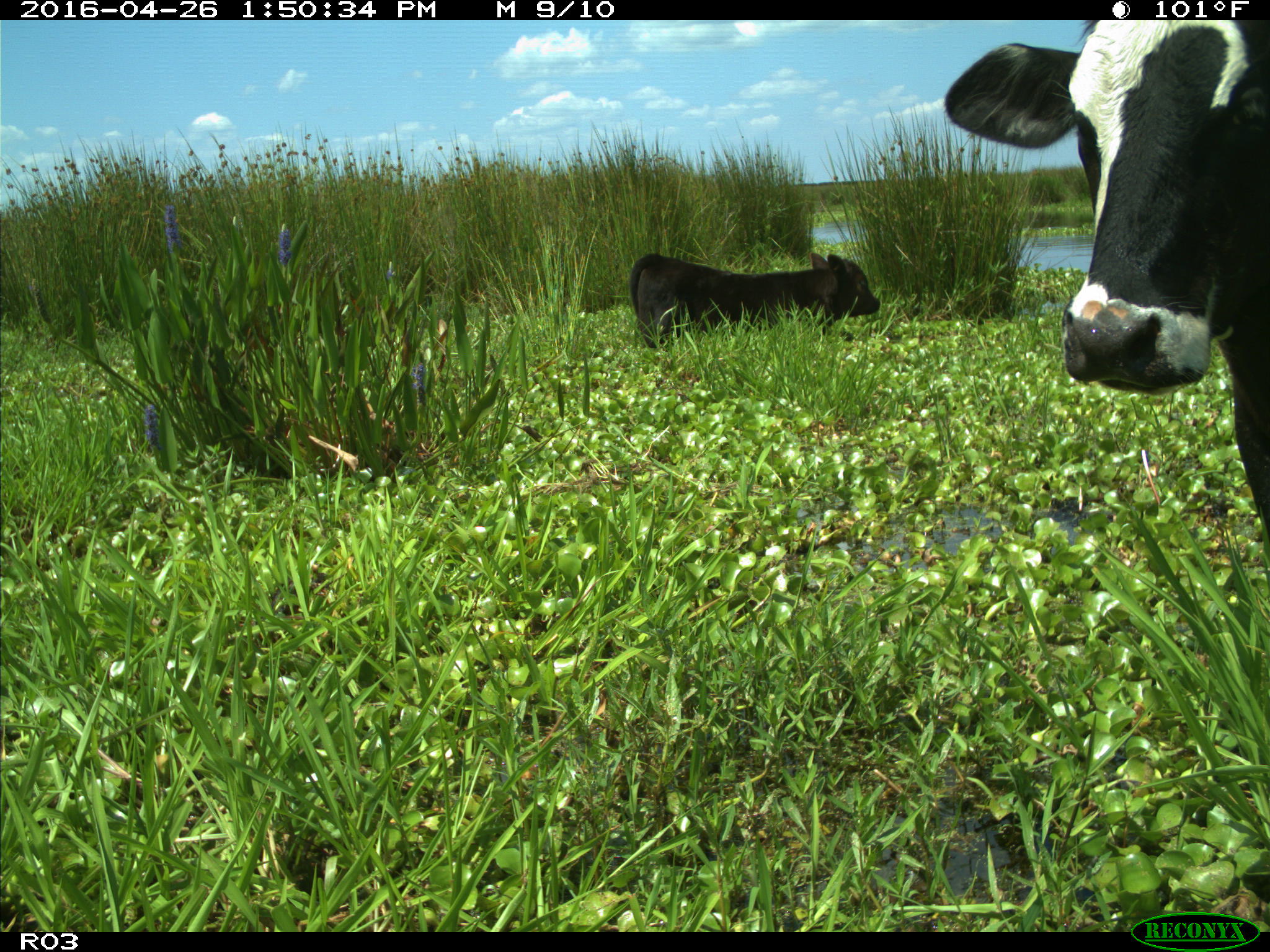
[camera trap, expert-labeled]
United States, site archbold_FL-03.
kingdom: Animalia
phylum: Chordata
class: Mammalia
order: Artiodactyla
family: Bovidae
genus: Bos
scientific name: Bos taurus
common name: domestic cow